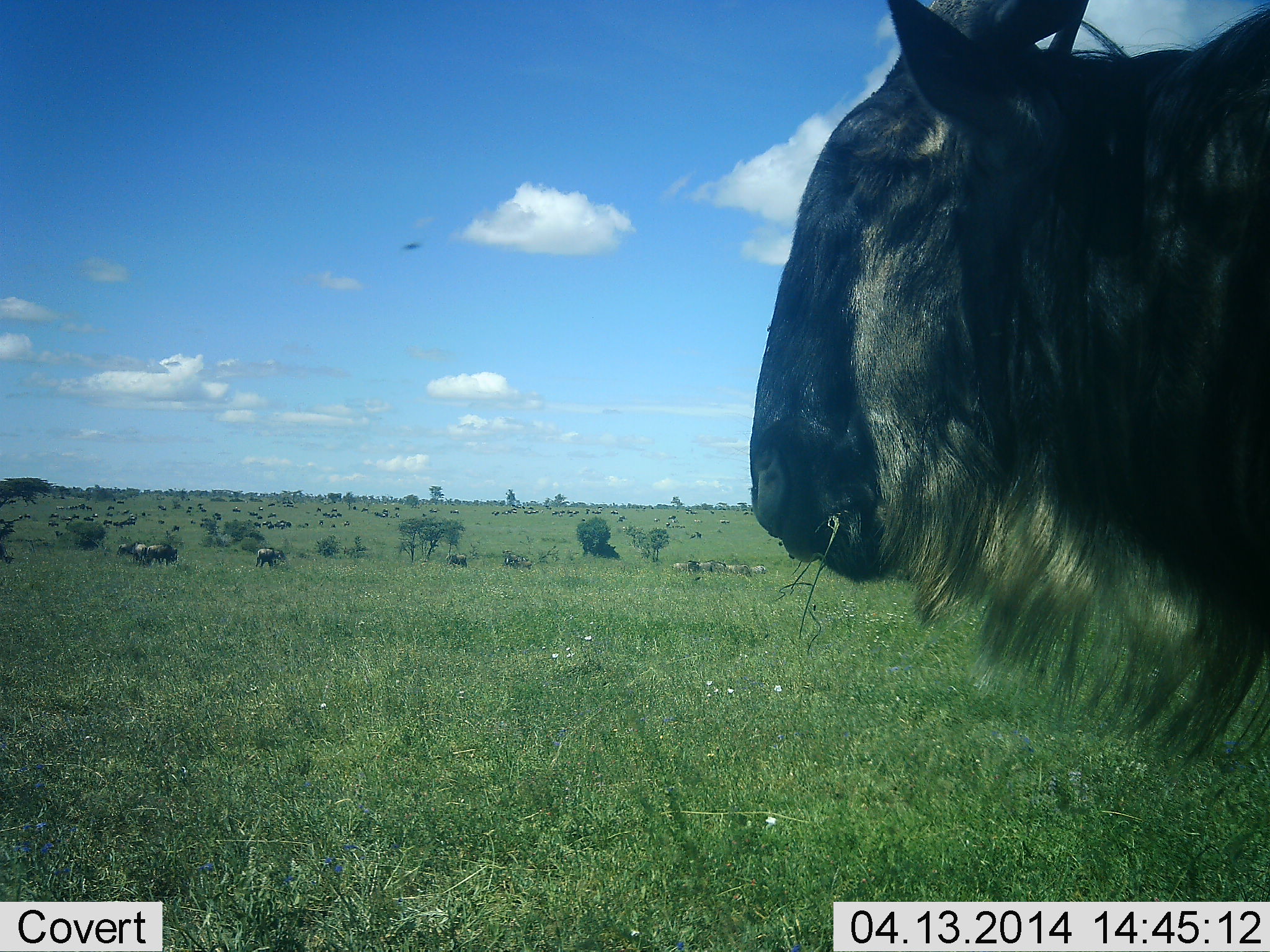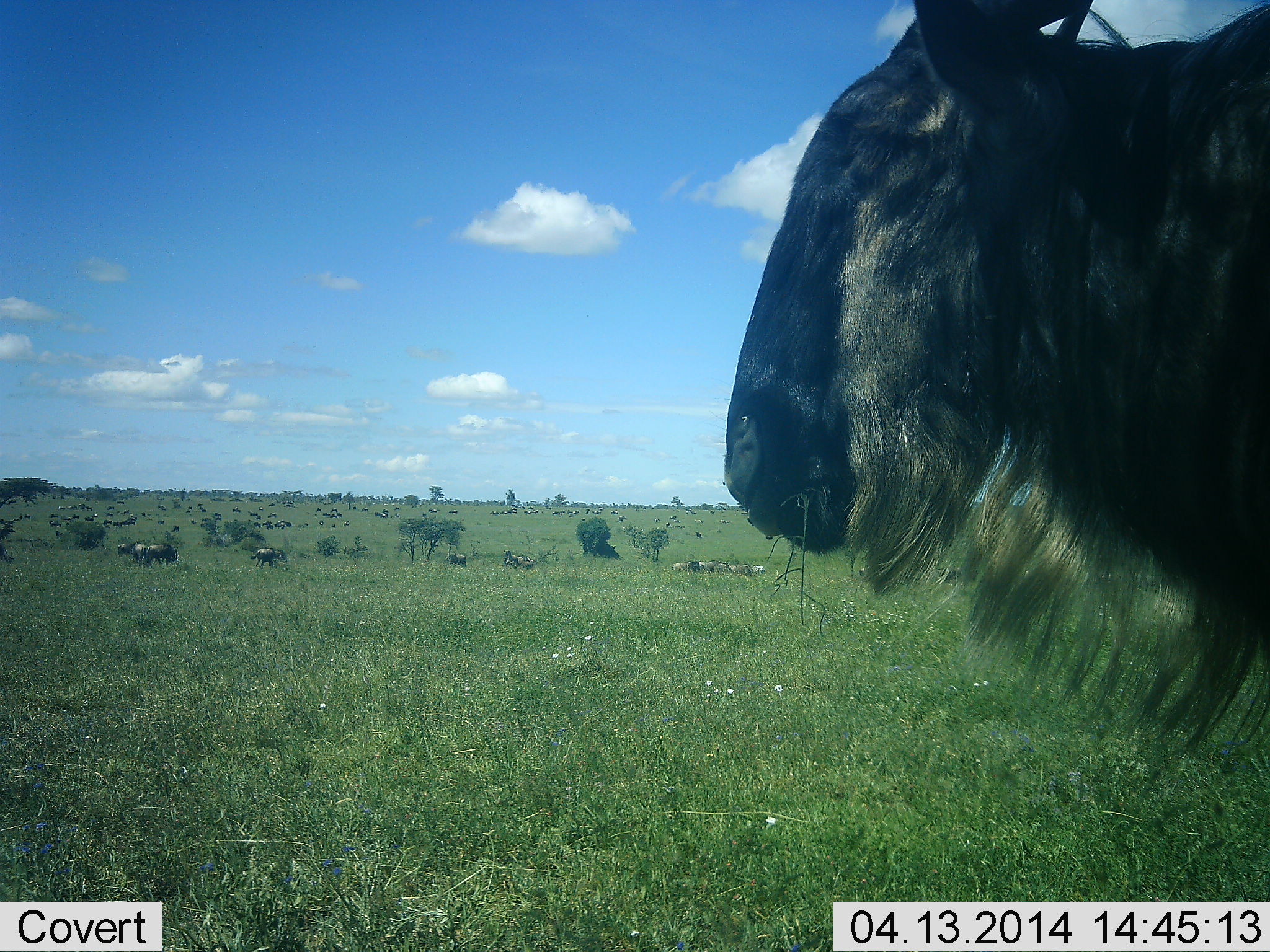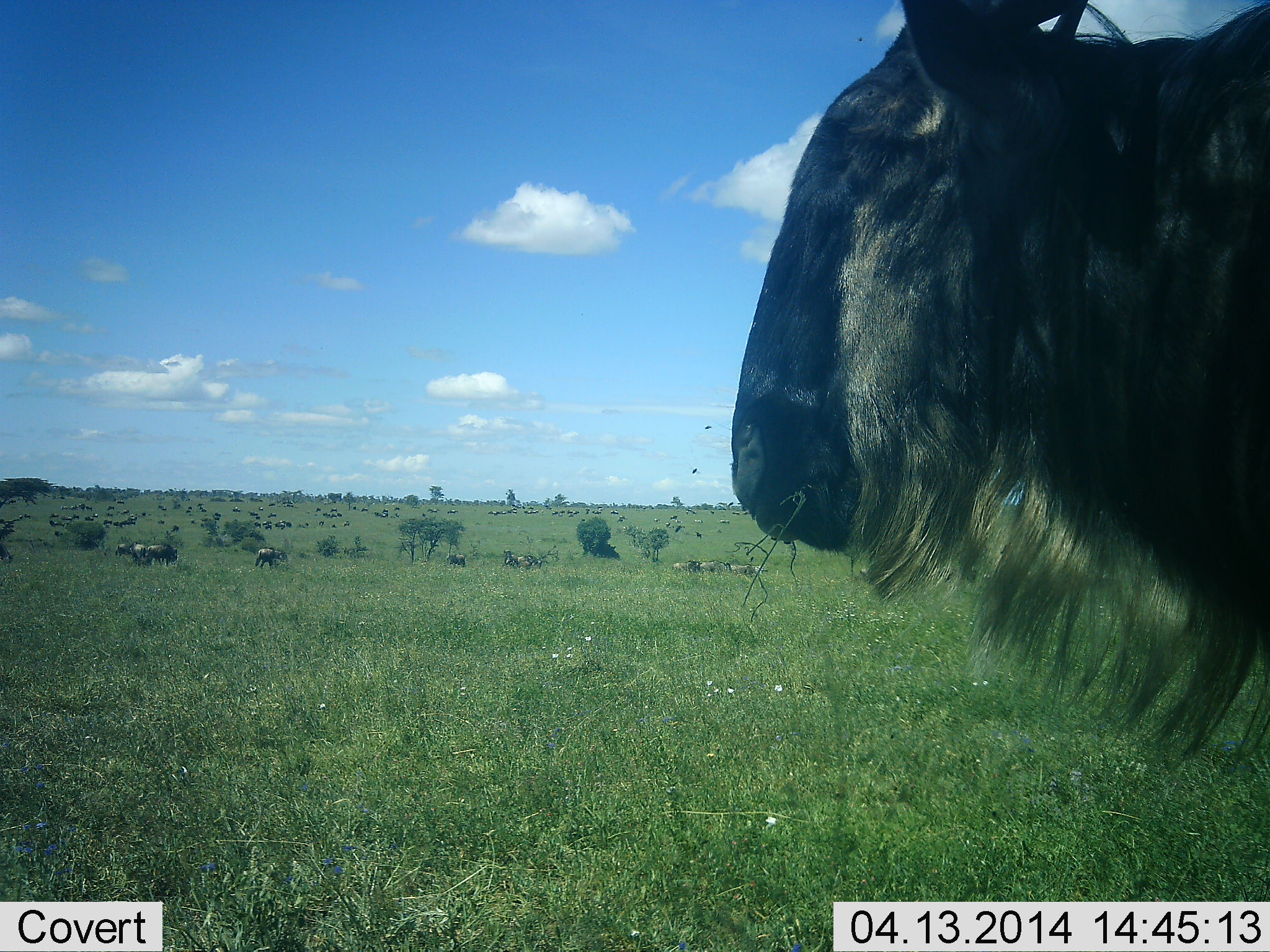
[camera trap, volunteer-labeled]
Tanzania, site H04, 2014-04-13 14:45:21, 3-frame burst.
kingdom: Animalia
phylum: Chordata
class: Mammalia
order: Artiodactyla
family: Bovidae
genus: Connochaetes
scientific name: Connochaetes taurinus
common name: blue wildebeest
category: wildebeest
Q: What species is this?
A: Wildebeest (blue wildebeest) (Connochaetes taurinus).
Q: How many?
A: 11-50.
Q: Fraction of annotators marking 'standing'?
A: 64%.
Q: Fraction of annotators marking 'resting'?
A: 7%.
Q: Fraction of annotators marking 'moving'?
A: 21%.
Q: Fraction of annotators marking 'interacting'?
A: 0%.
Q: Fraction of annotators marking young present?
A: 0%.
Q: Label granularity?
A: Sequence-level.